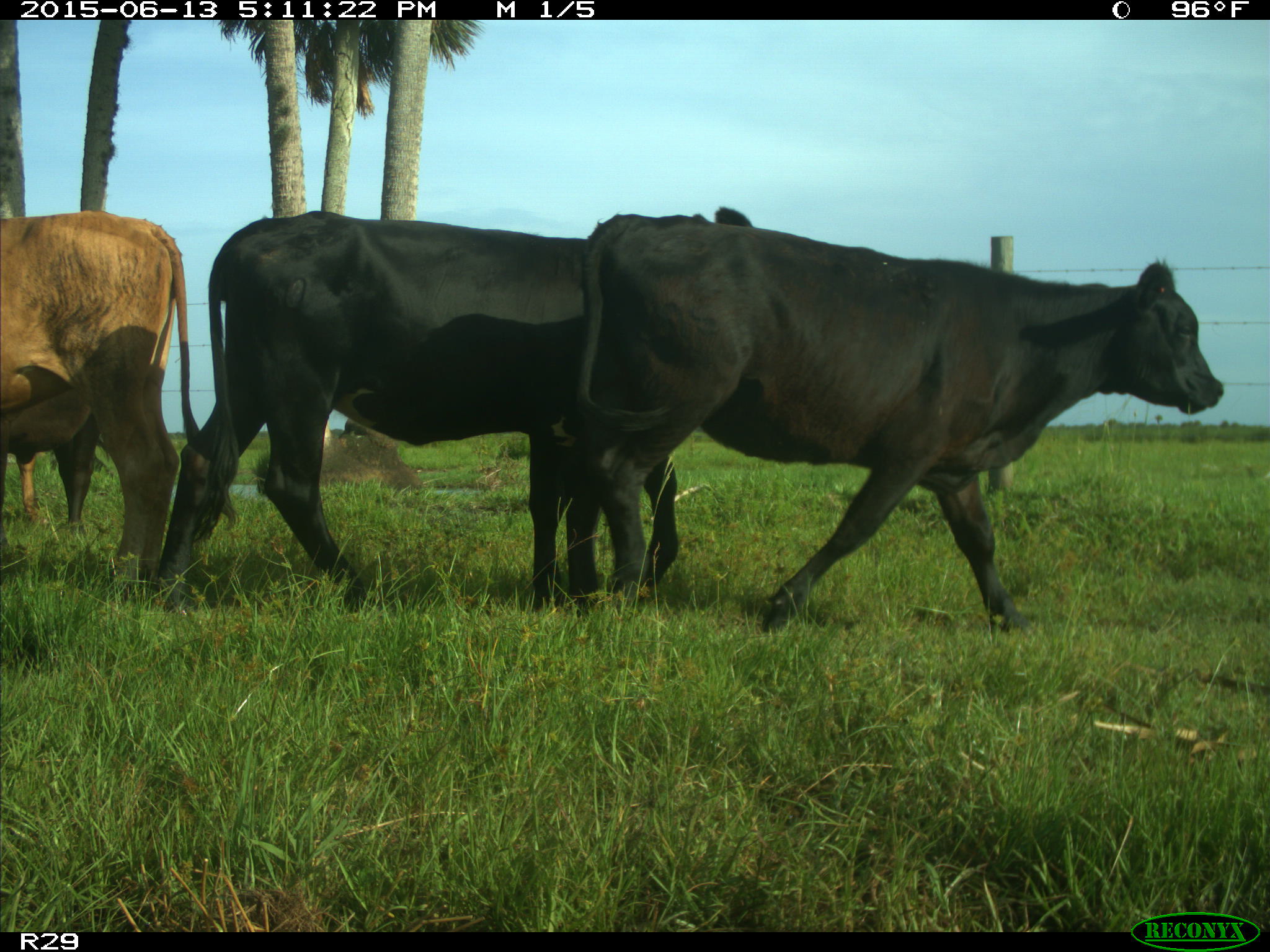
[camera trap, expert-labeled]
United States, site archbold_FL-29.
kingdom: Animalia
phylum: Chordata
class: Mammalia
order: Artiodactyla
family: Bovidae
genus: Bos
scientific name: Bos taurus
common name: domestic cow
Bos taurus (domestic cow).